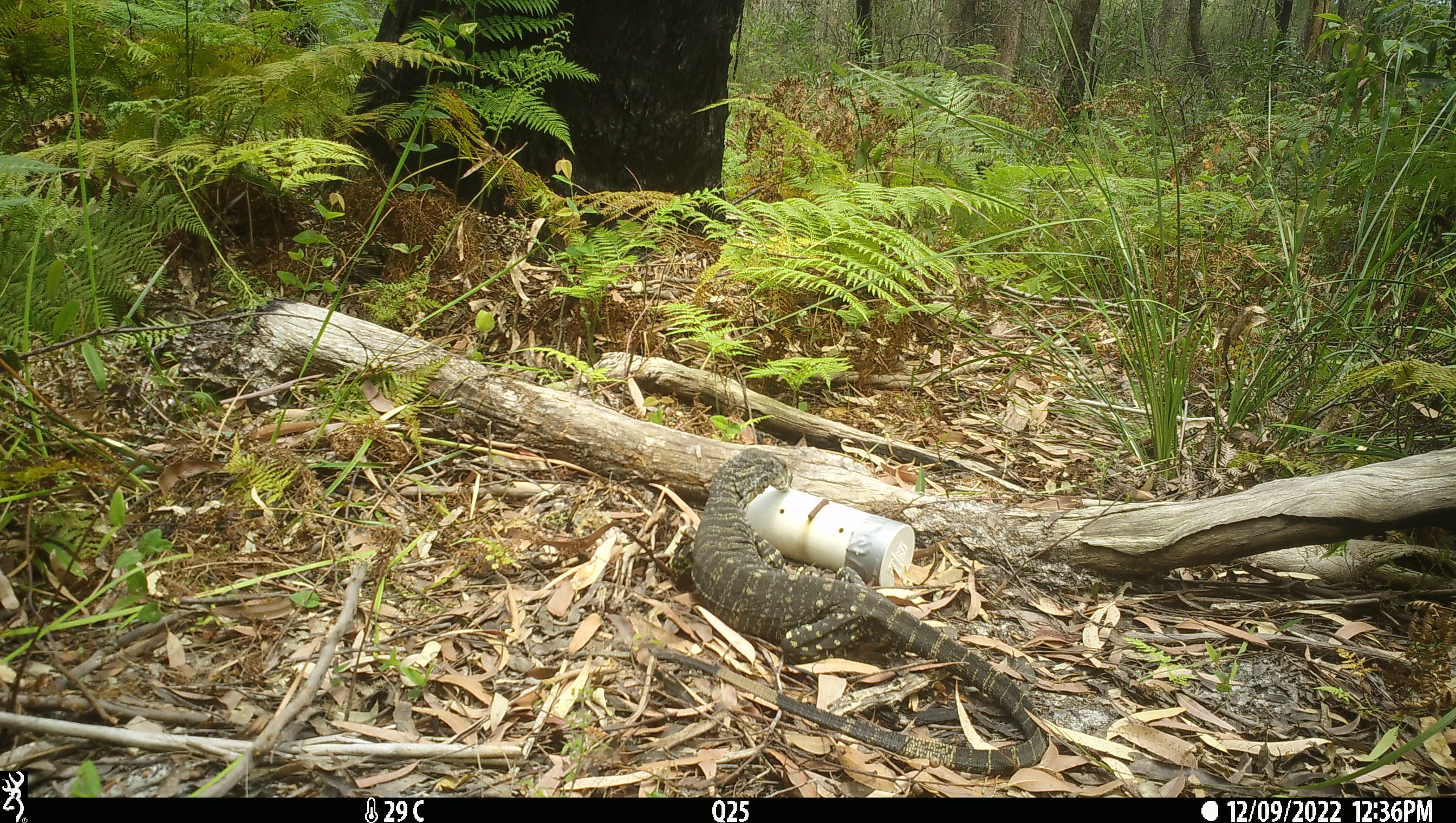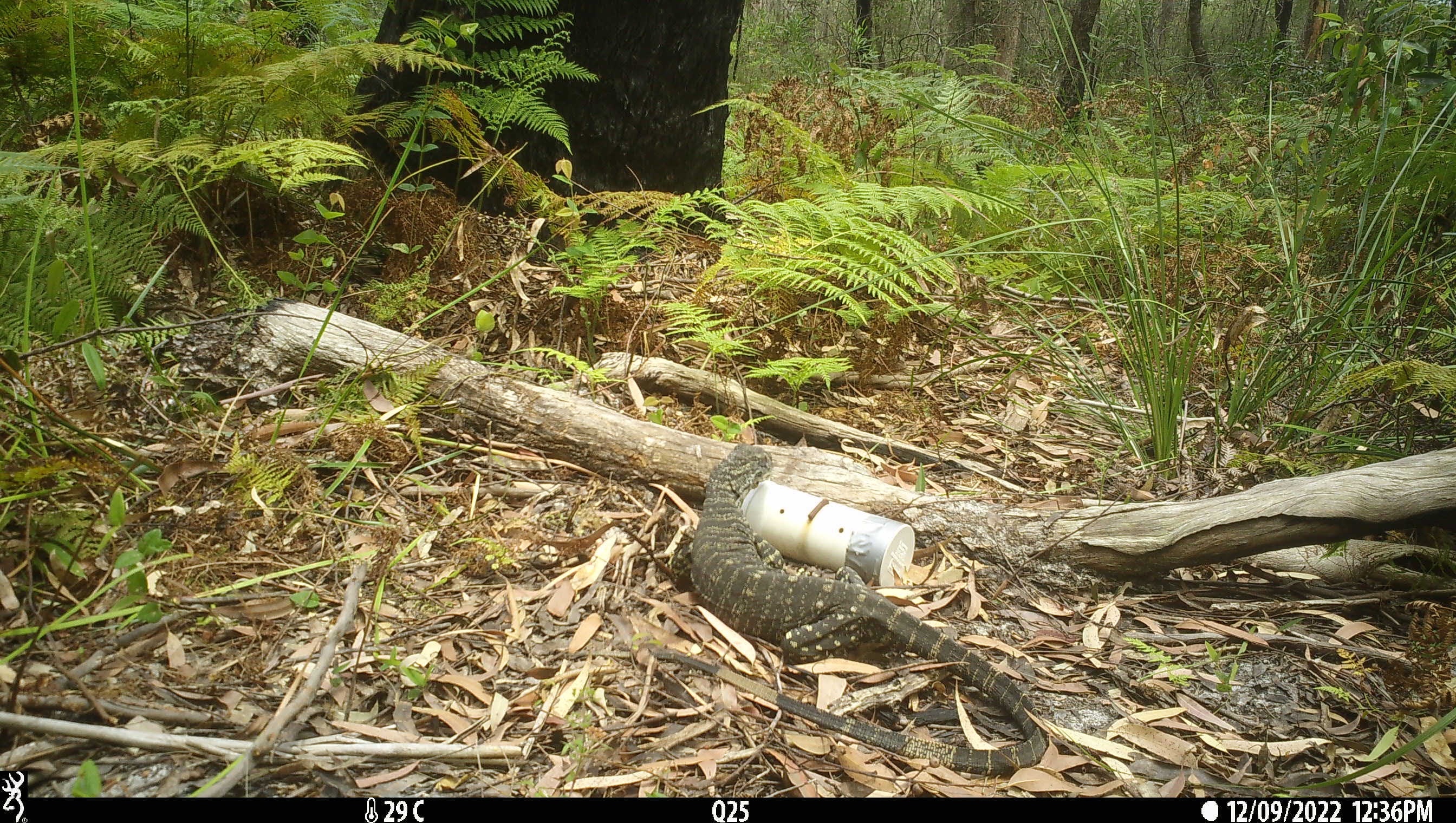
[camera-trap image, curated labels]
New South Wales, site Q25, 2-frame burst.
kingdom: Animalia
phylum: Chordata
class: Reptilia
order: Squamata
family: Varanidae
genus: Varanus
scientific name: Varanus varius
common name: lace monitor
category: goanna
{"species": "goanna (lace monitor) (Varanus varius)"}